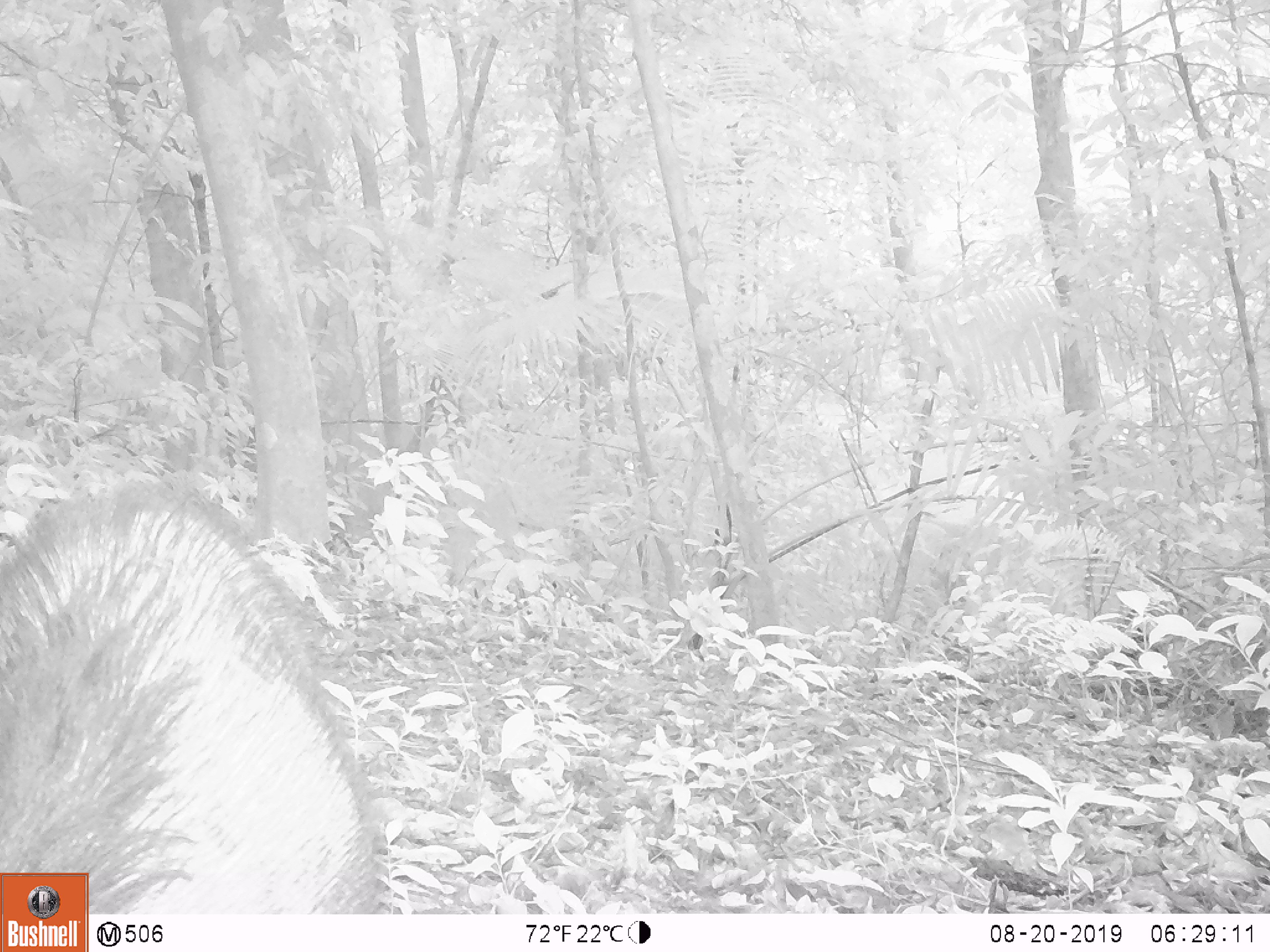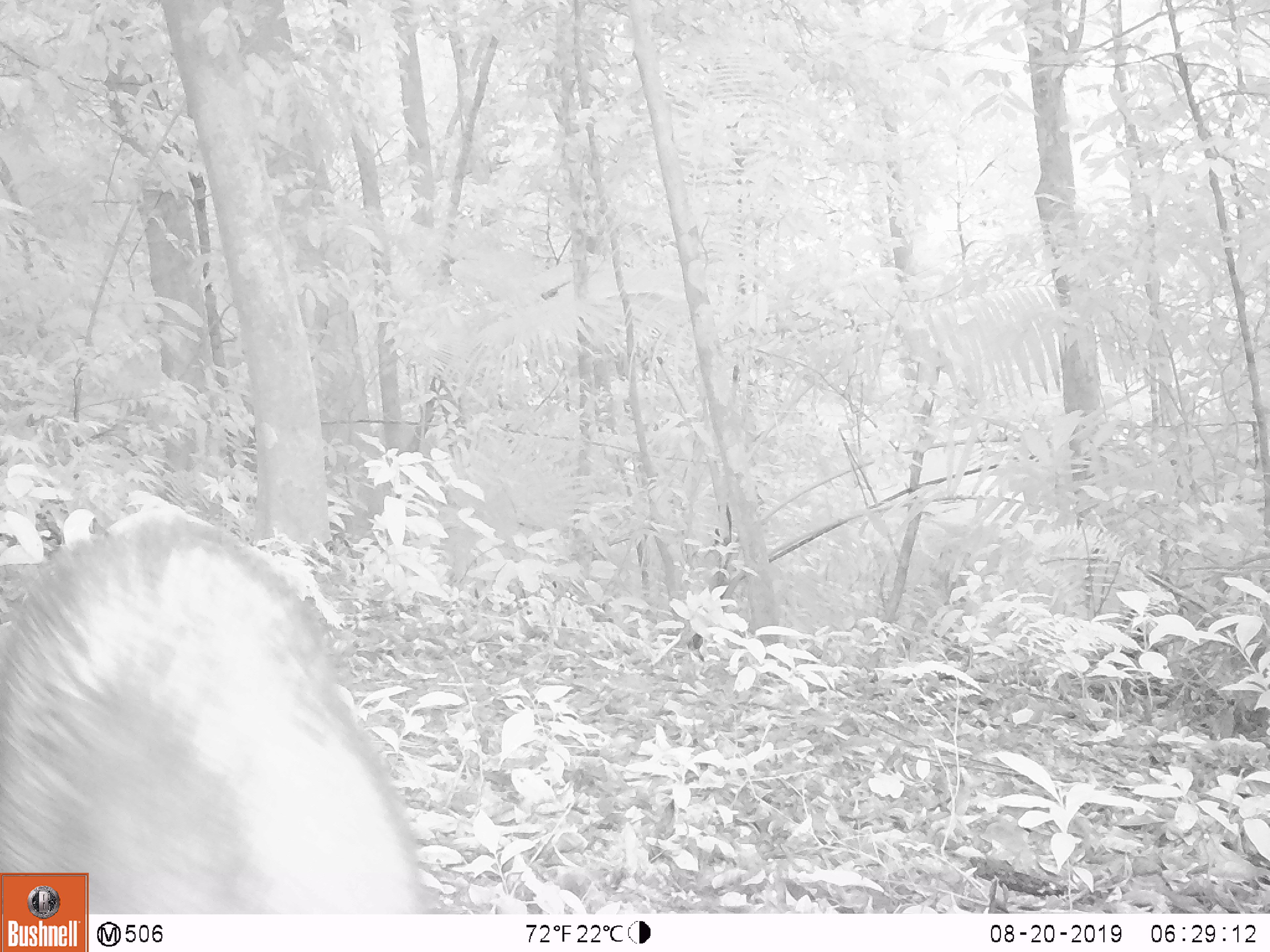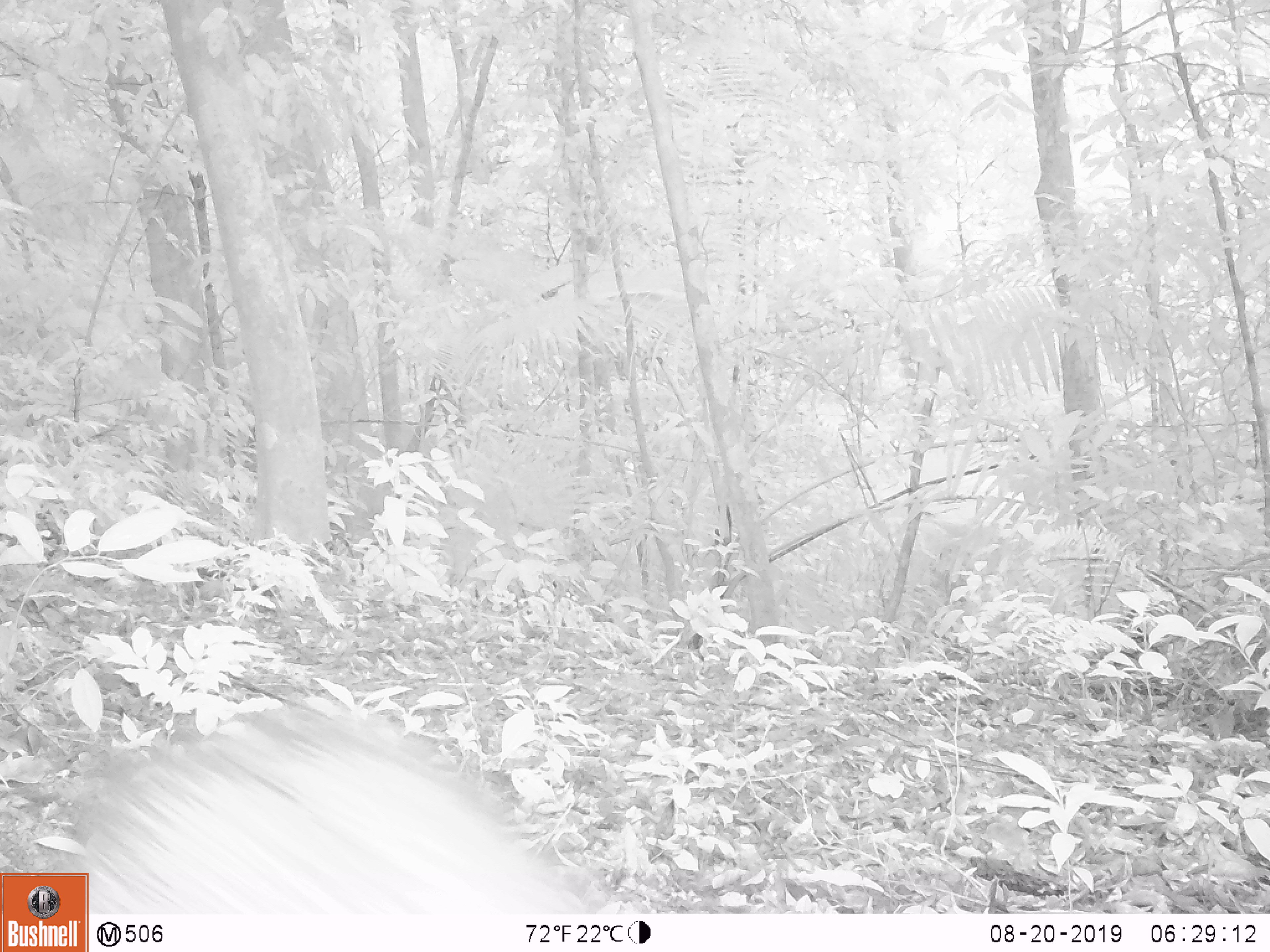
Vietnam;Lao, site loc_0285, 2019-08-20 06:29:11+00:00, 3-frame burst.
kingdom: Animalia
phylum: Chordata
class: Mammalia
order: Artiodactyla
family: Suidae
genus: Sus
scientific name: Sus scrofa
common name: eurasian wild pig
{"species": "eurasian wild pig (Sus scrofa)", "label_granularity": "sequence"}